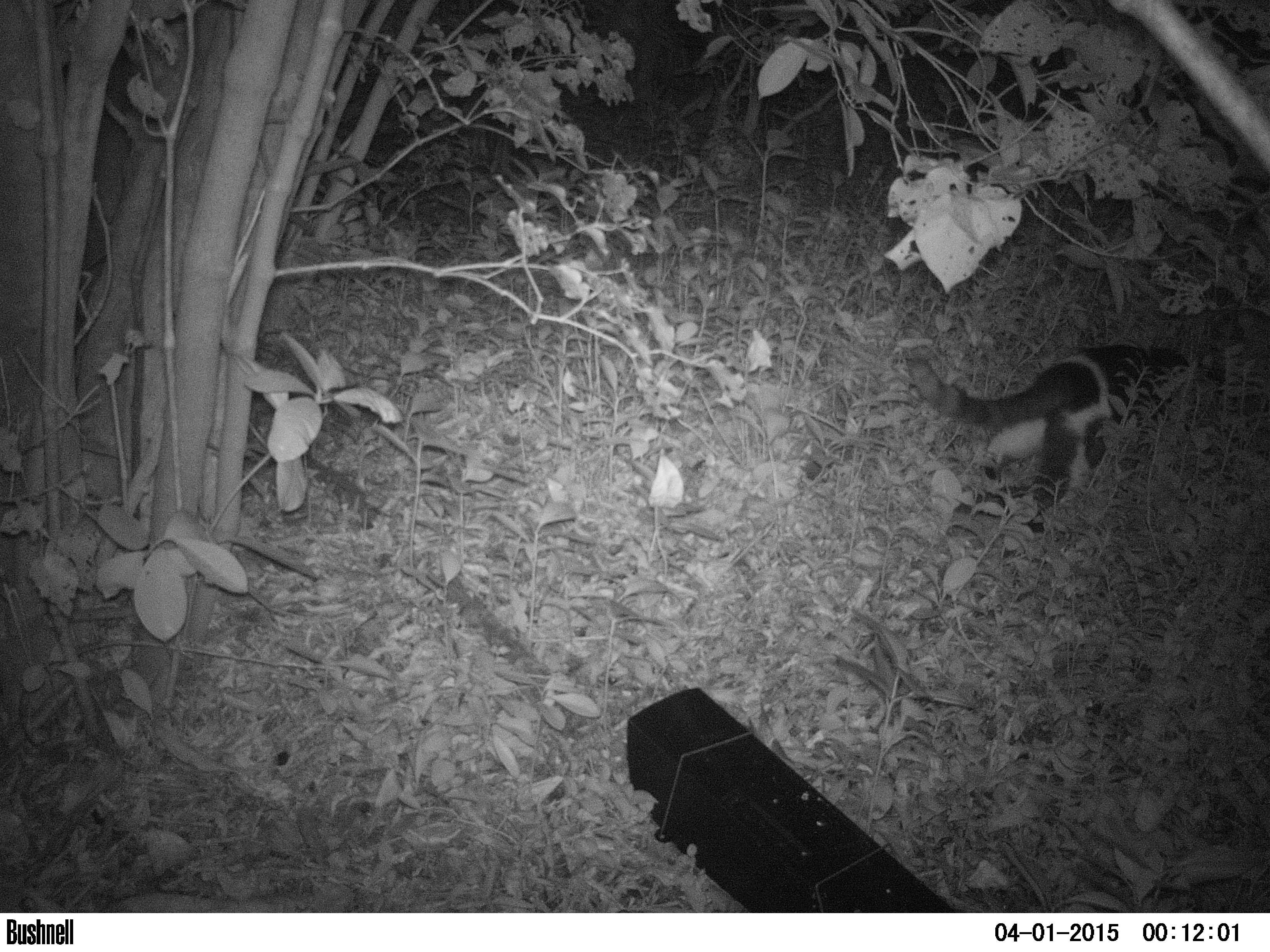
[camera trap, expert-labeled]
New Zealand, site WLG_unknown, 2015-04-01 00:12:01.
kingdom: Animalia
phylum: Chordata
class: Mammalia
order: Carnivora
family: Felidae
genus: Felis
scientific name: Felis catus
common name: domestic cat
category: cat